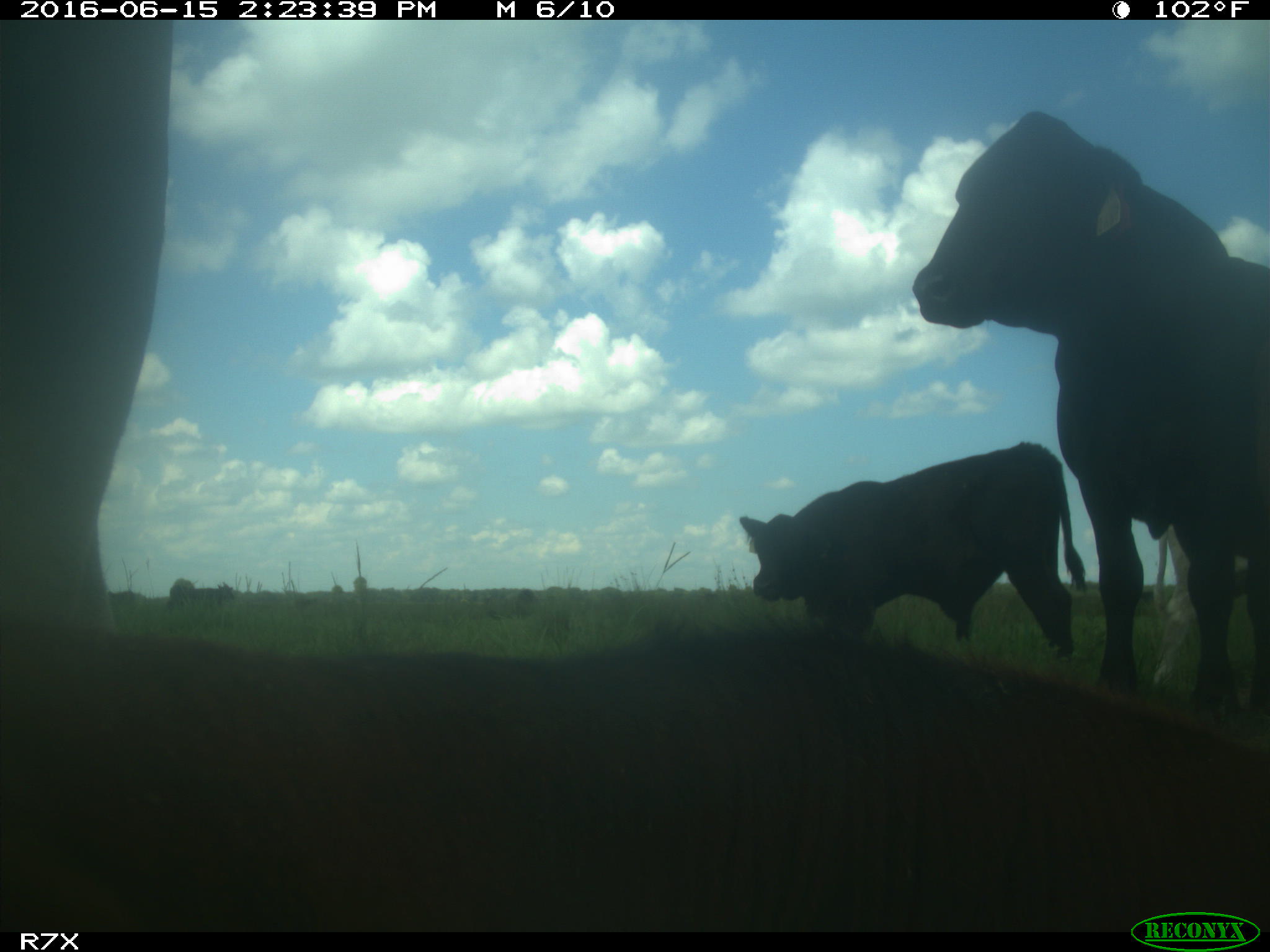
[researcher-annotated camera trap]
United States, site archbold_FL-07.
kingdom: Animalia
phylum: Chordata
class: Mammalia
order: Artiodactyla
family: Bovidae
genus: Bos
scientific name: Bos taurus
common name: domestic cow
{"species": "Bos taurus (domestic cow)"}